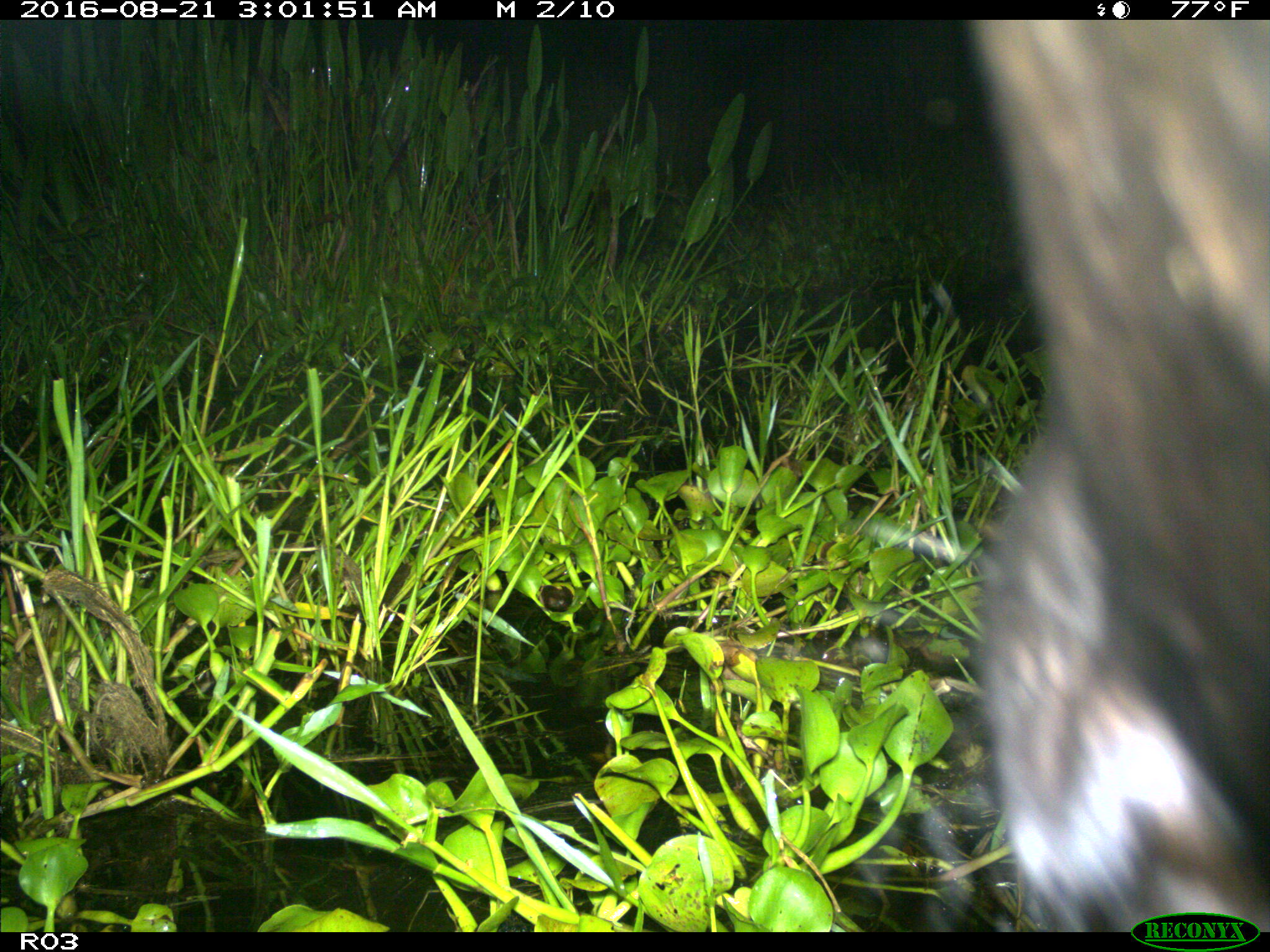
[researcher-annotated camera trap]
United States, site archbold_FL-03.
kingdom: Animalia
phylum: Chordata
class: Mammalia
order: Artiodactyla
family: Bovidae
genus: Bos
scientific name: Bos taurus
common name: domestic cow